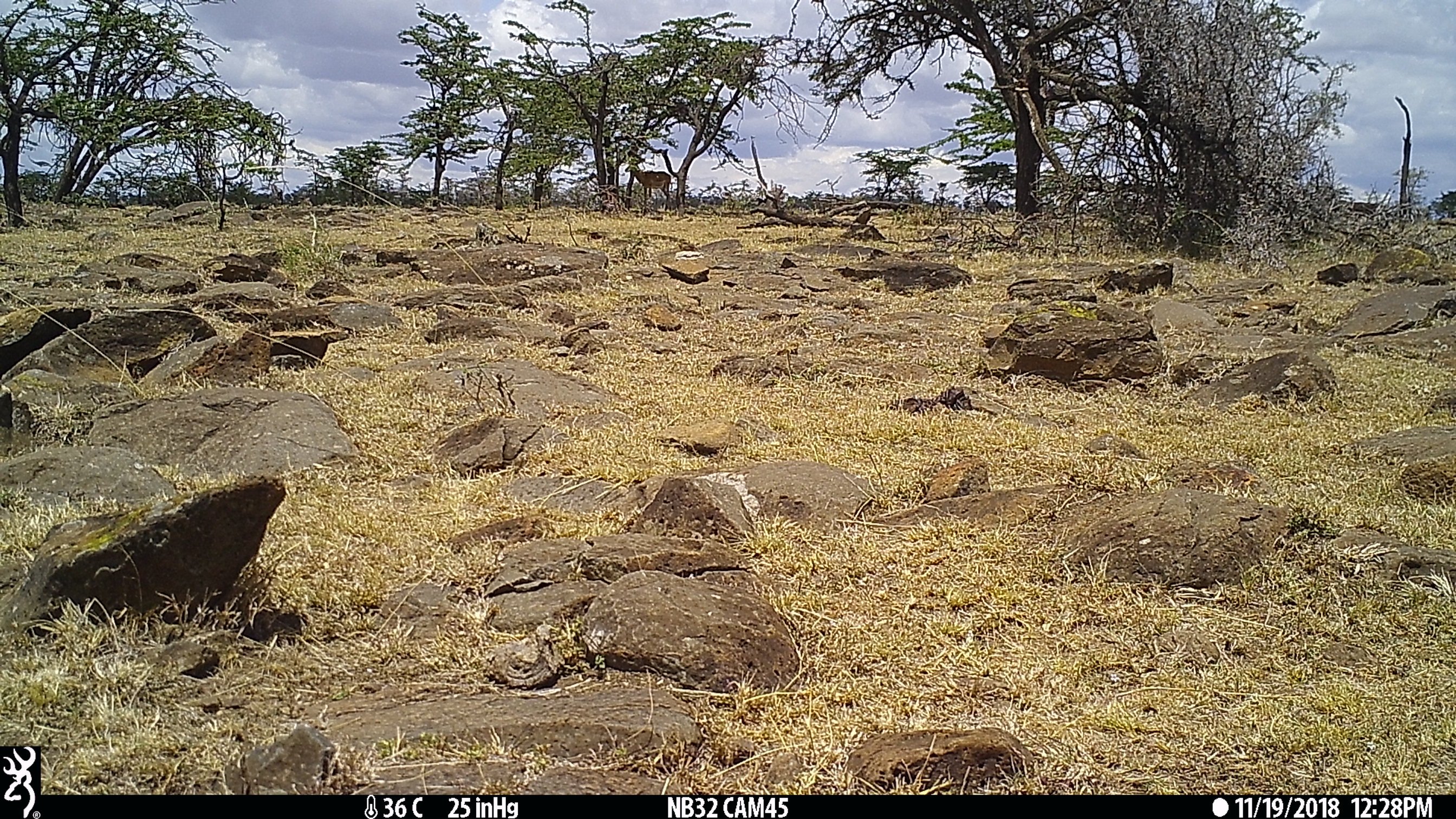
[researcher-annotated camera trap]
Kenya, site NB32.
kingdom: Animalia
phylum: Chordata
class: Mammalia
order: Artiodactyla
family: Bovidae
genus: Aepyceros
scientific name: Aepyceros melampus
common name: impala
Impala (Aepyceros melampus).